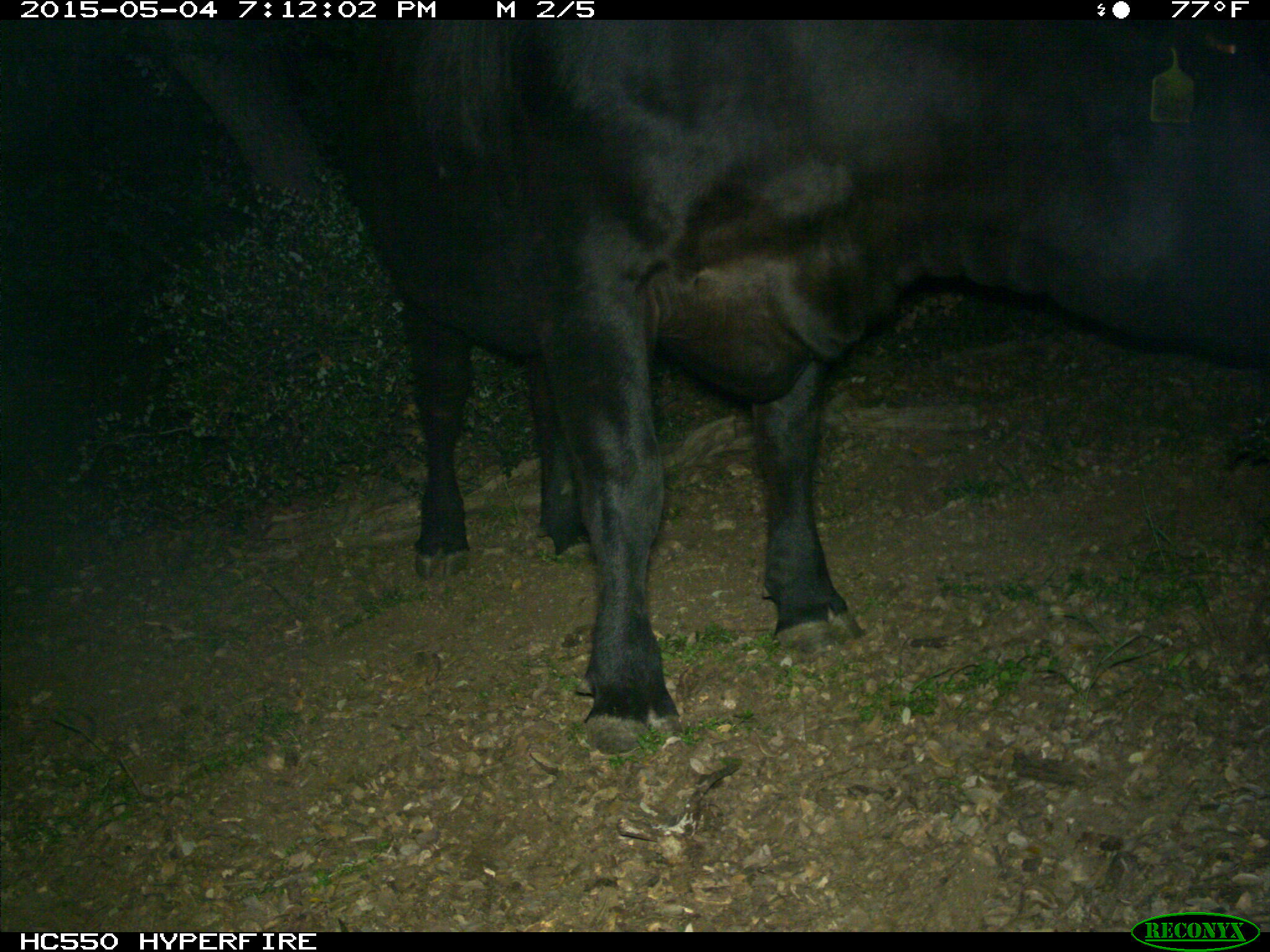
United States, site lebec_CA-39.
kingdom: Animalia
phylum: Chordata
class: Mammalia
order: Artiodactyla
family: Bovidae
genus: Bos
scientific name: Bos taurus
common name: domestic cow